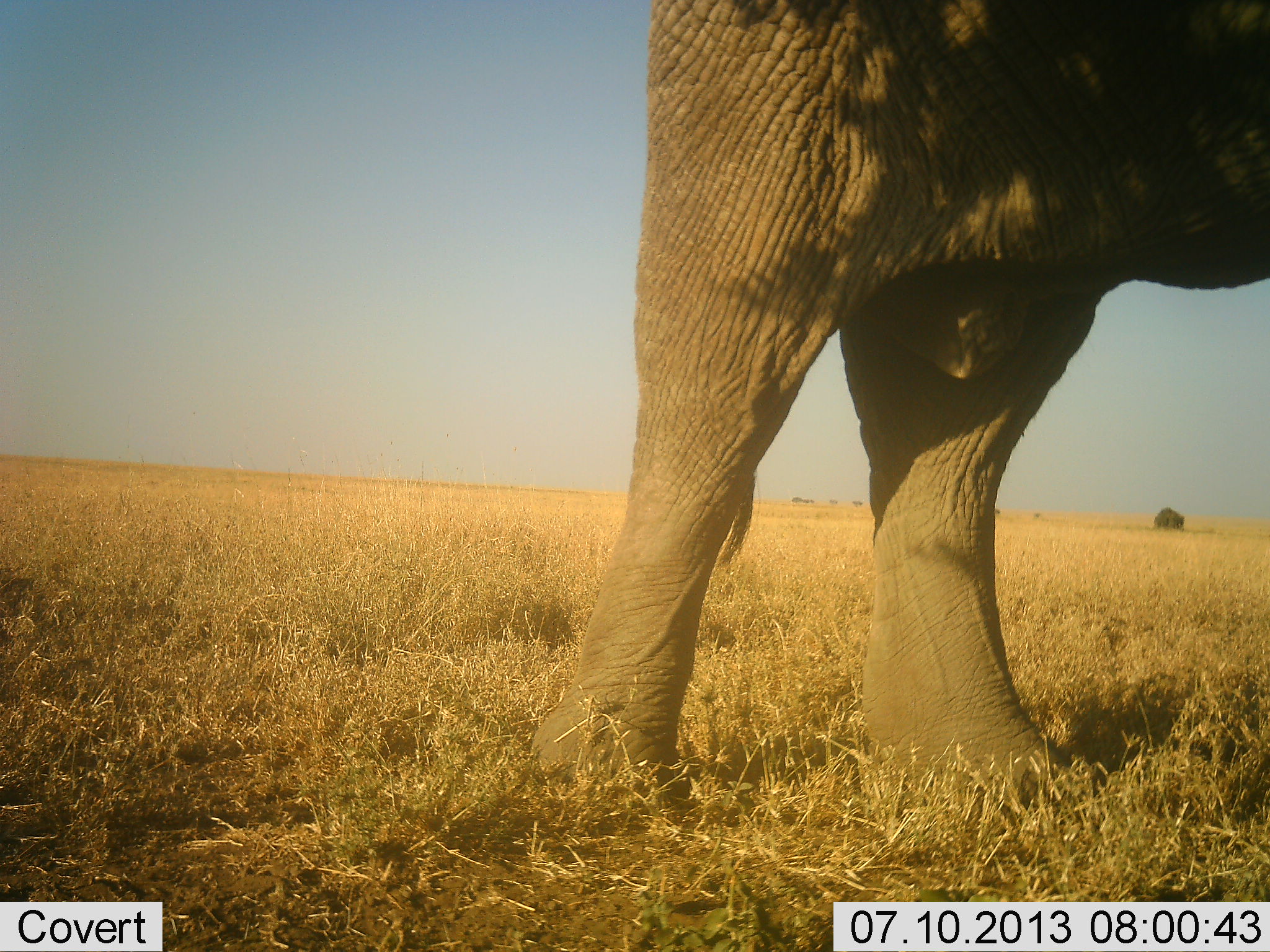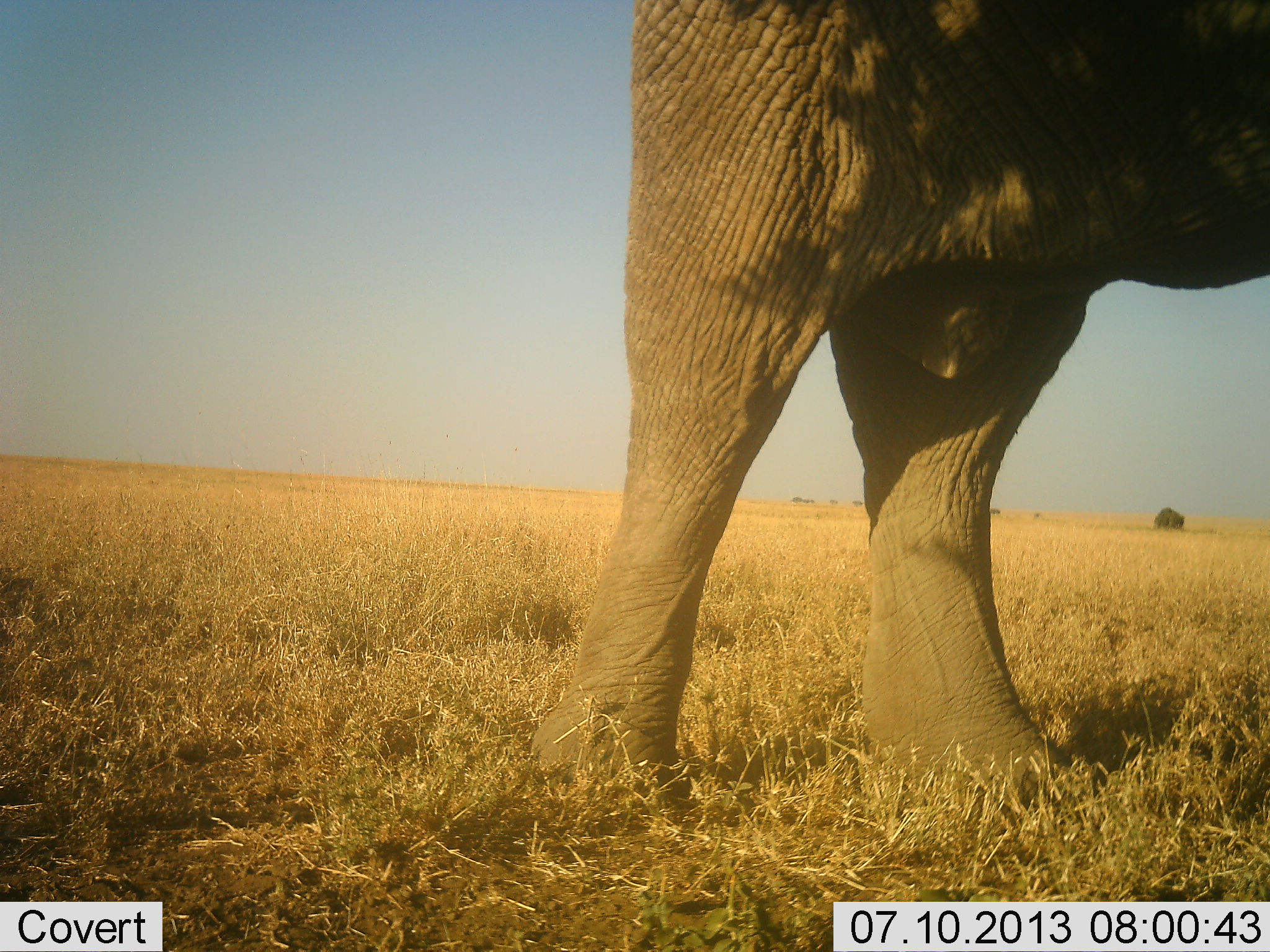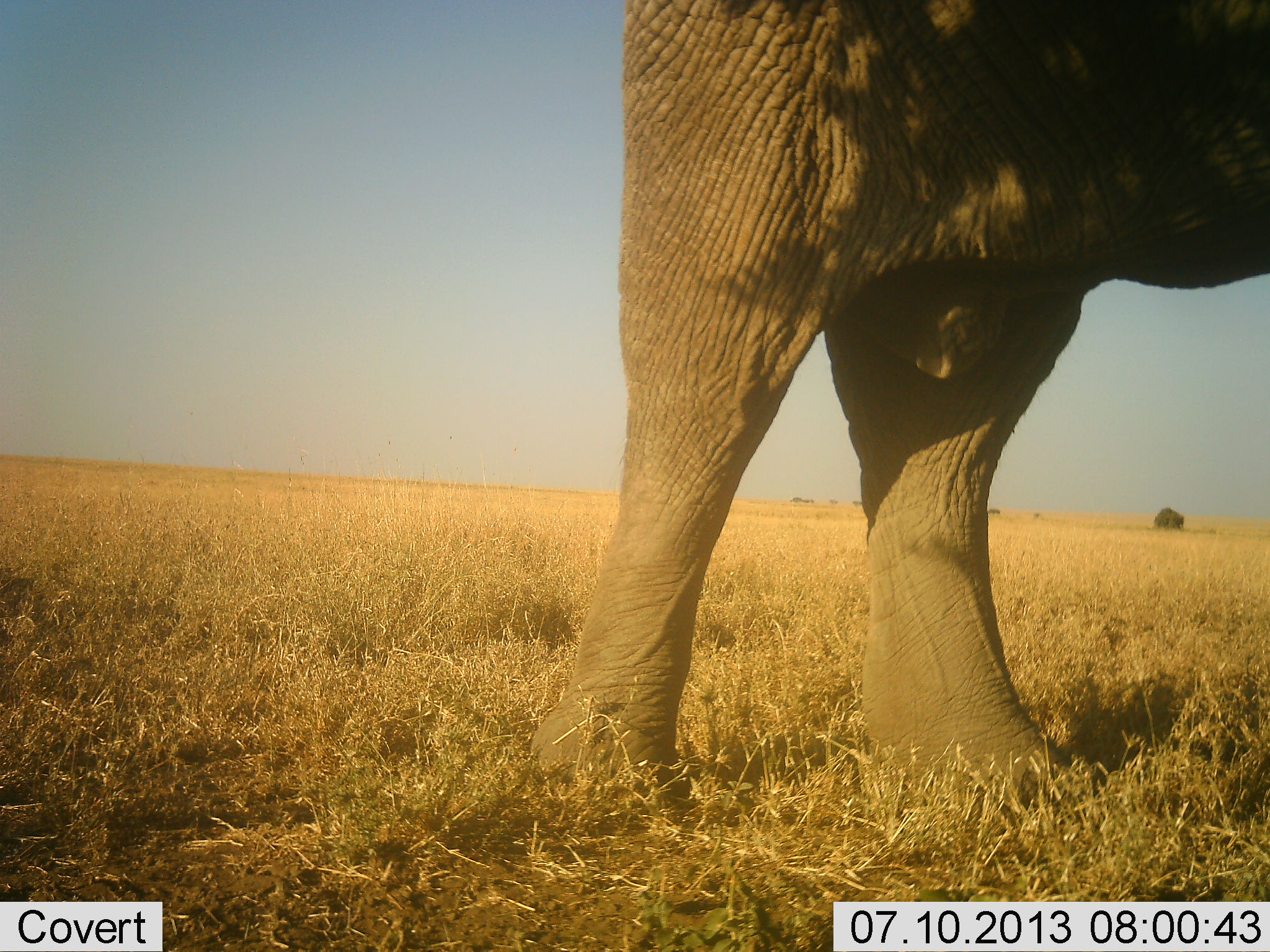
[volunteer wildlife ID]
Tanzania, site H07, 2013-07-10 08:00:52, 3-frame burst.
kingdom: Animalia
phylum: Chordata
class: Mammalia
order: Proboscidea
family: Elephantidae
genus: Loxodonta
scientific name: Loxodonta africana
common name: african bush elephant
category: elephant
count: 1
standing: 88%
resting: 0%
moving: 0%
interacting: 0%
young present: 0%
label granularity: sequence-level